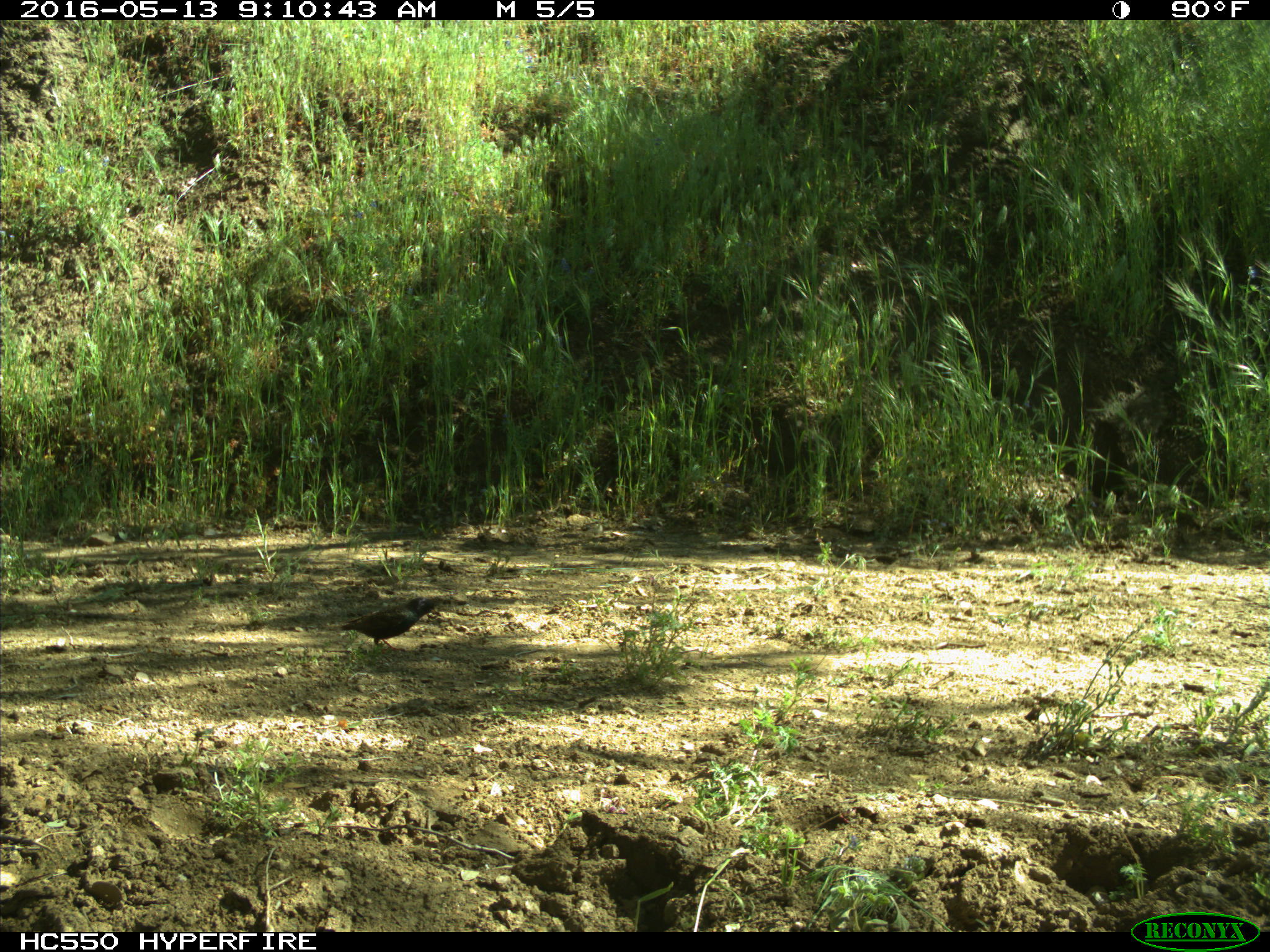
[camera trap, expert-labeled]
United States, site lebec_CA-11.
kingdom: Animalia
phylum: Chordata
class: Aves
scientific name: Aves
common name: birds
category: unidentified bird